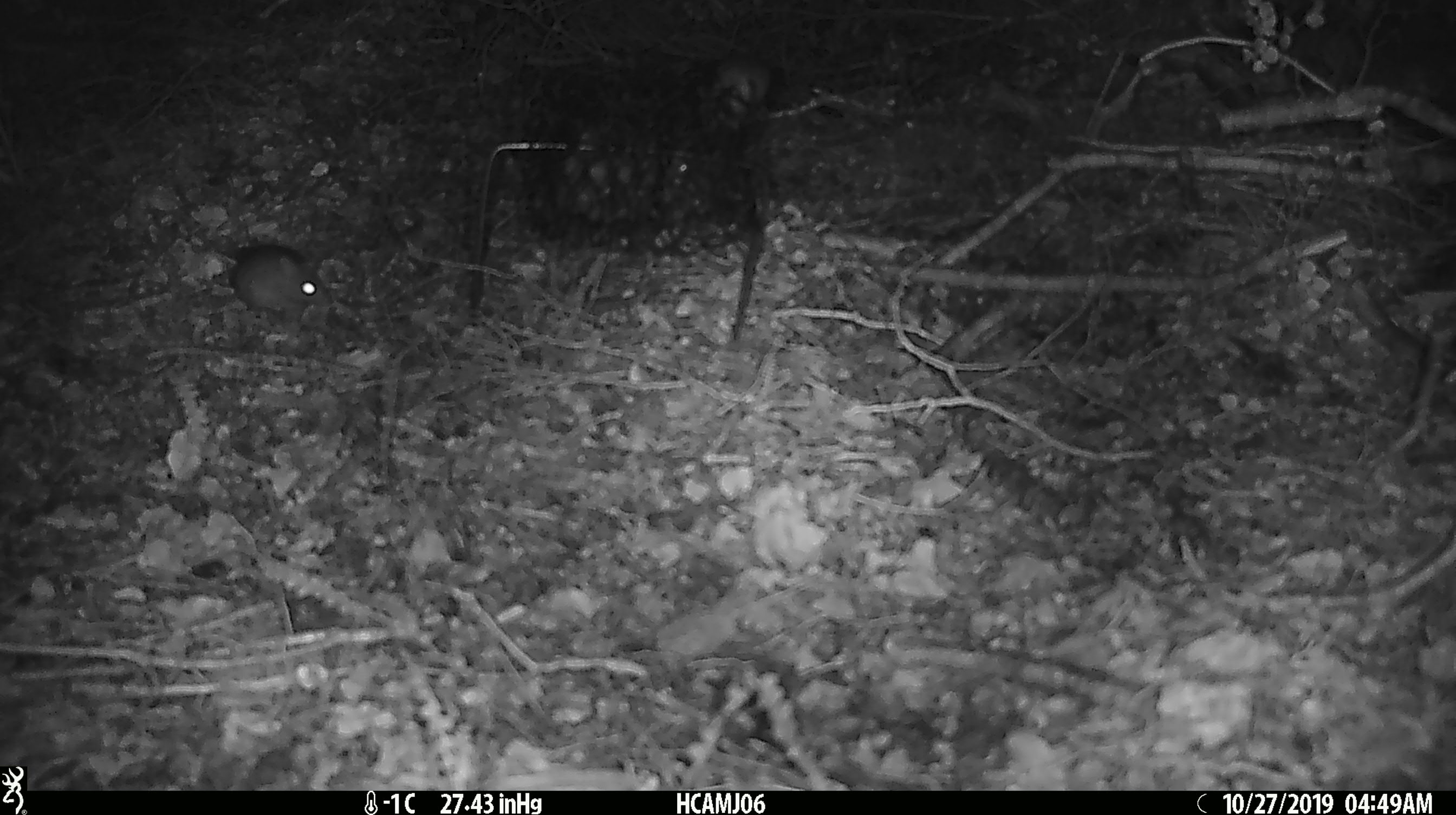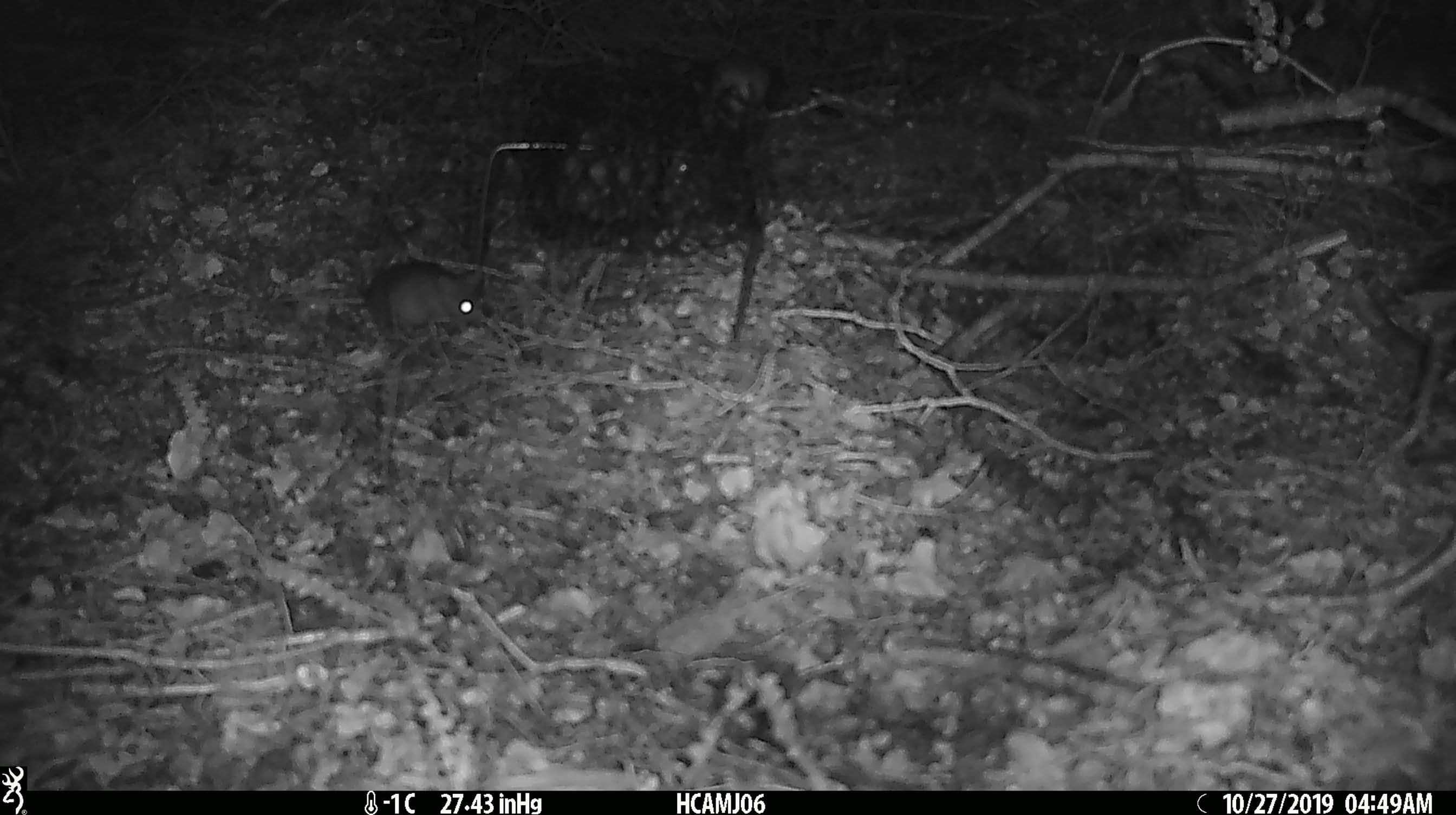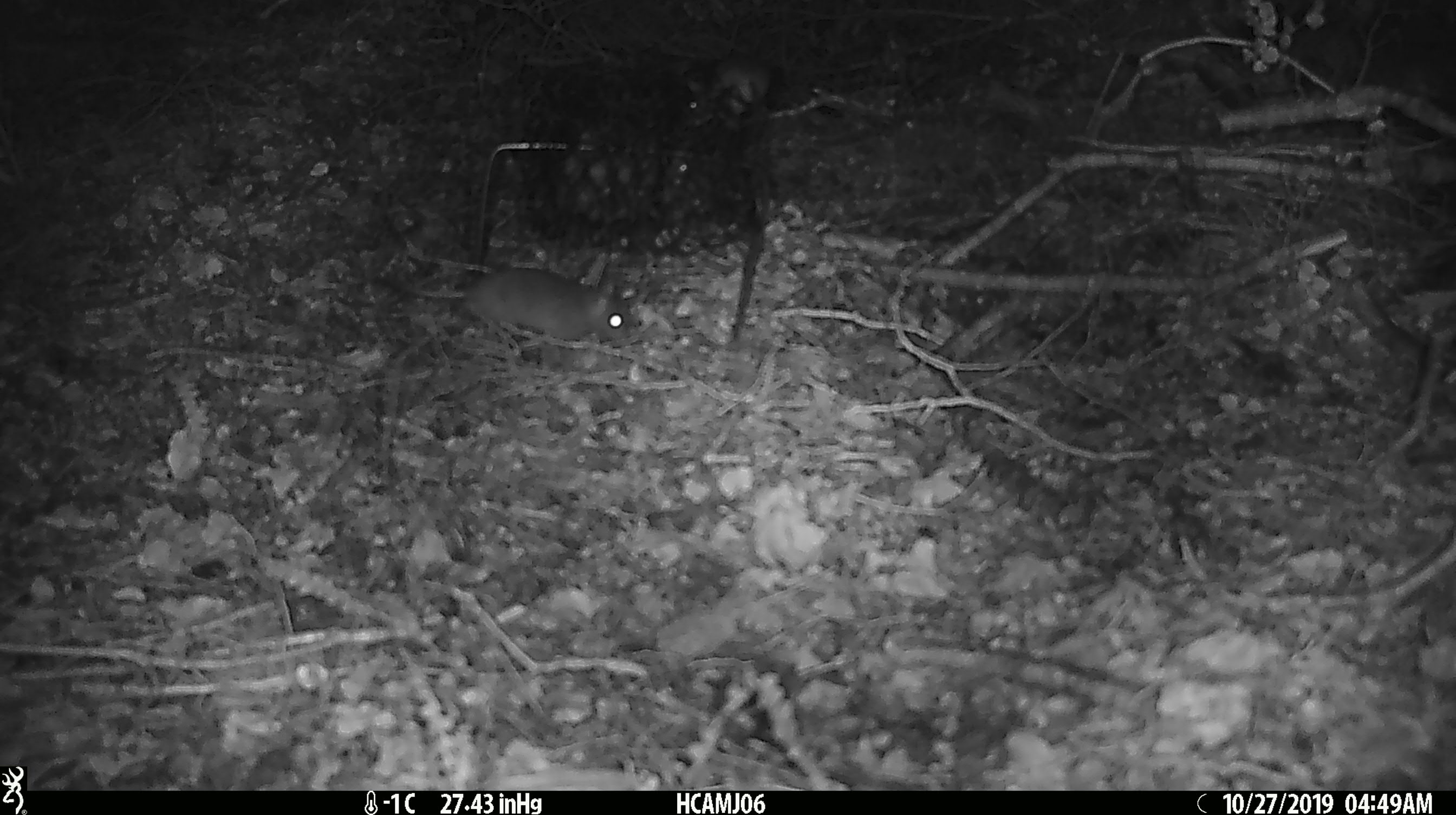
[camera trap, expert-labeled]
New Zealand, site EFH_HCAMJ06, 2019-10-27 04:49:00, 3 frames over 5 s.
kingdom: Animalia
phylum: Chordata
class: Mammalia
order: Rodentia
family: Muridae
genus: Mus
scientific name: Mus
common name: mouse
Mouse (Mus).